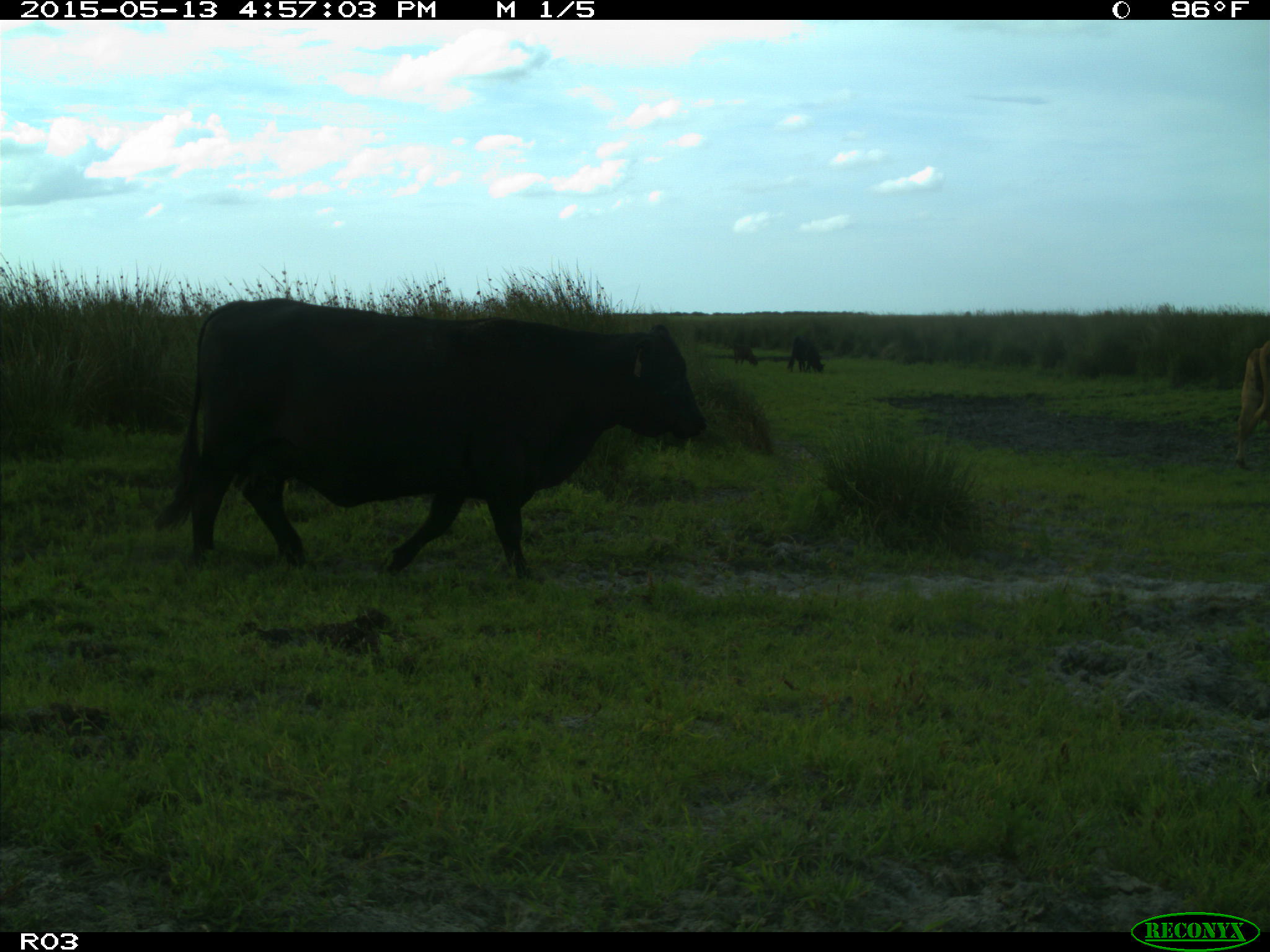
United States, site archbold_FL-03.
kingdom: Animalia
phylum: Chordata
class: Mammalia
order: Artiodactyla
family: Bovidae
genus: Bos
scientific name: Bos taurus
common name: domestic cow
Bos taurus (domestic cow).